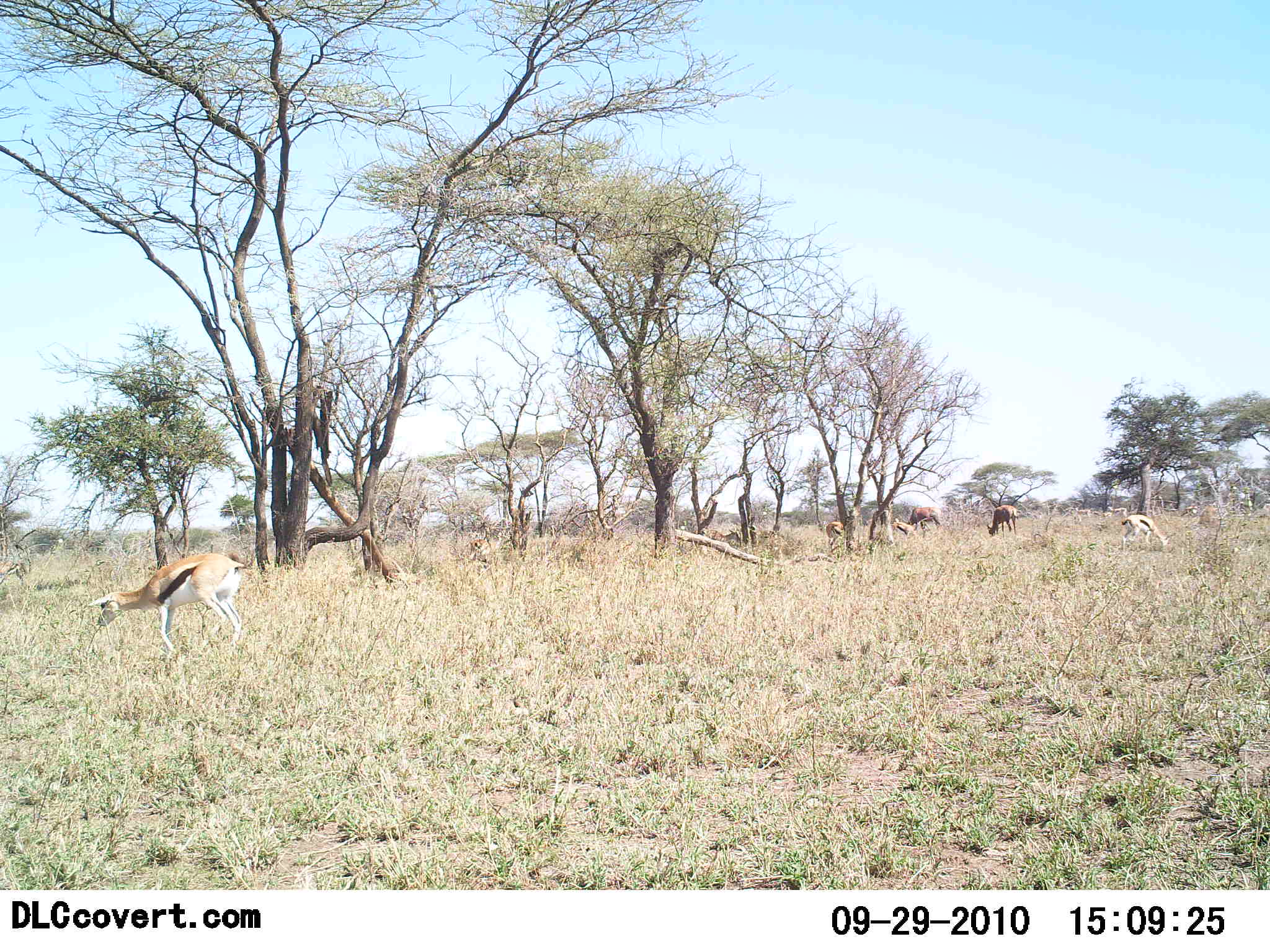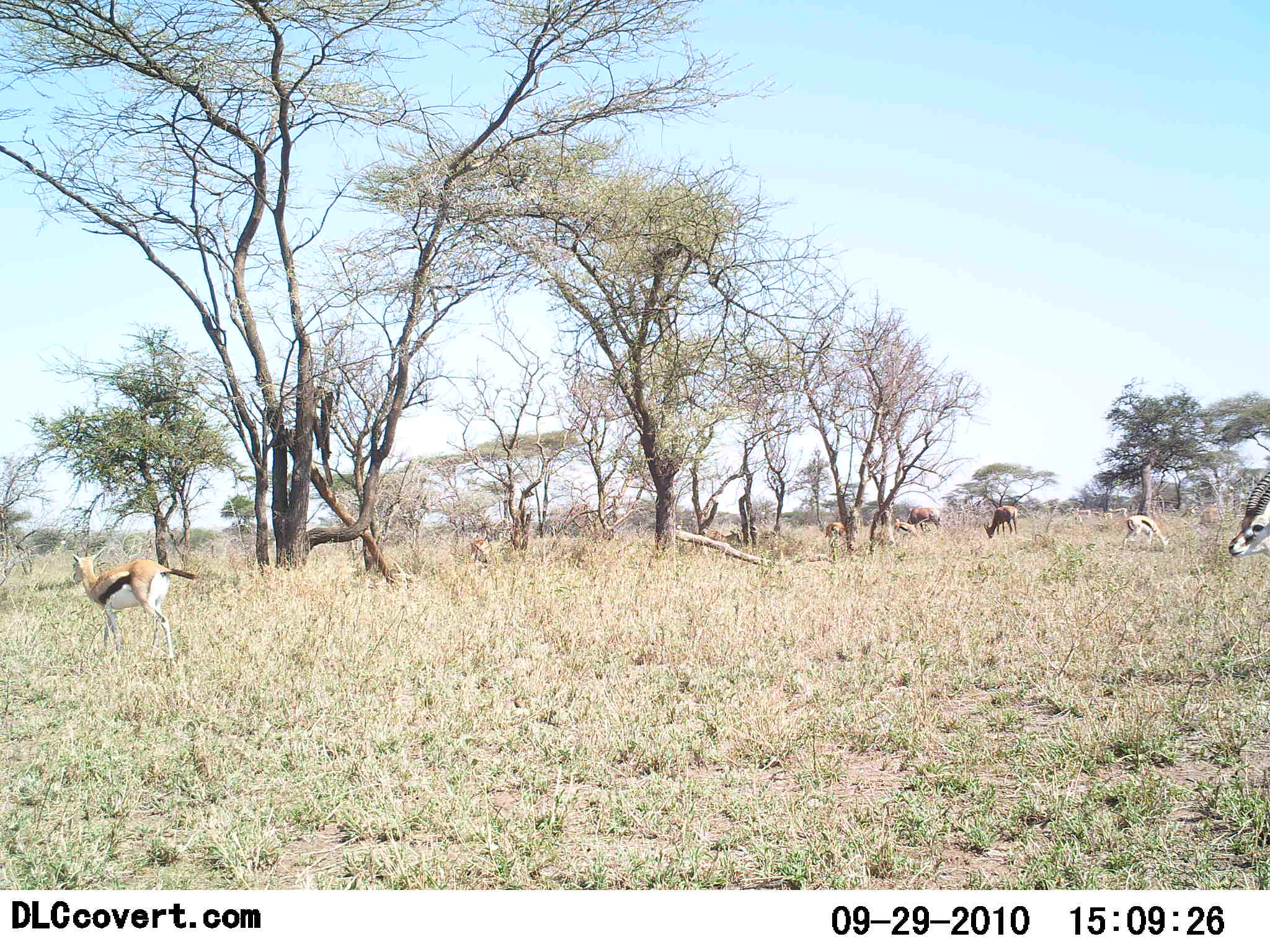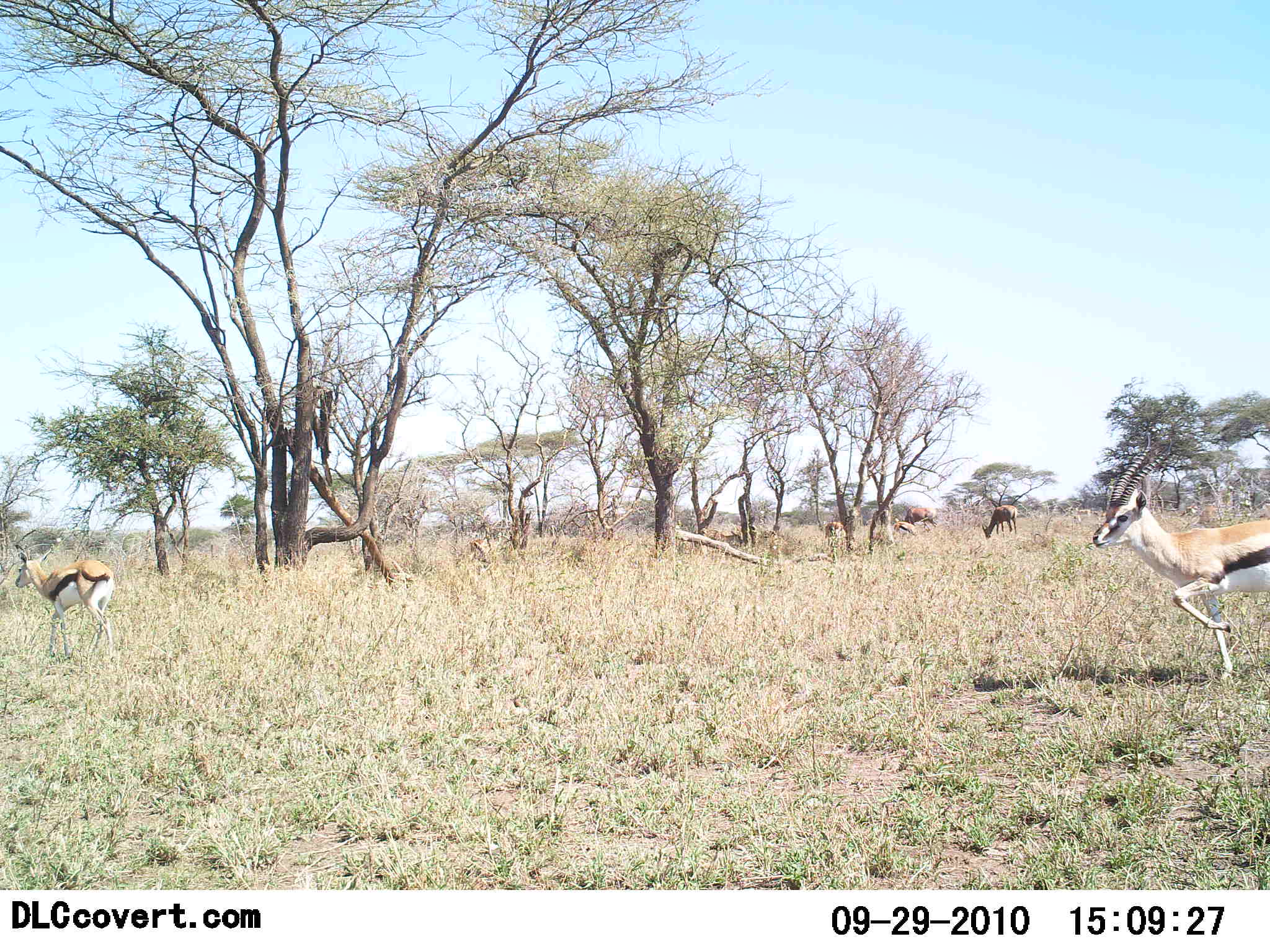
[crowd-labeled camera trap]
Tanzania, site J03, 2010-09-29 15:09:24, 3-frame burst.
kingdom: Animalia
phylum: Chordata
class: Mammalia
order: Artiodactyla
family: Bovidae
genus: Eudorcas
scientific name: Eudorcas thomsonii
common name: thomson's gazelle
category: gazellethomsons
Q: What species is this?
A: Gazellethomsons (thomson's gazelle) (Eudorcas thomsonii).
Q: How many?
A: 7.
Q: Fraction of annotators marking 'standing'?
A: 45%.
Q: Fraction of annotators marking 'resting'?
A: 0%.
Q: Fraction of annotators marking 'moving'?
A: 91%.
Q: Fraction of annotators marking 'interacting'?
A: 0%.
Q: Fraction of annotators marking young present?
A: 0%.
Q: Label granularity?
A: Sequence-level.